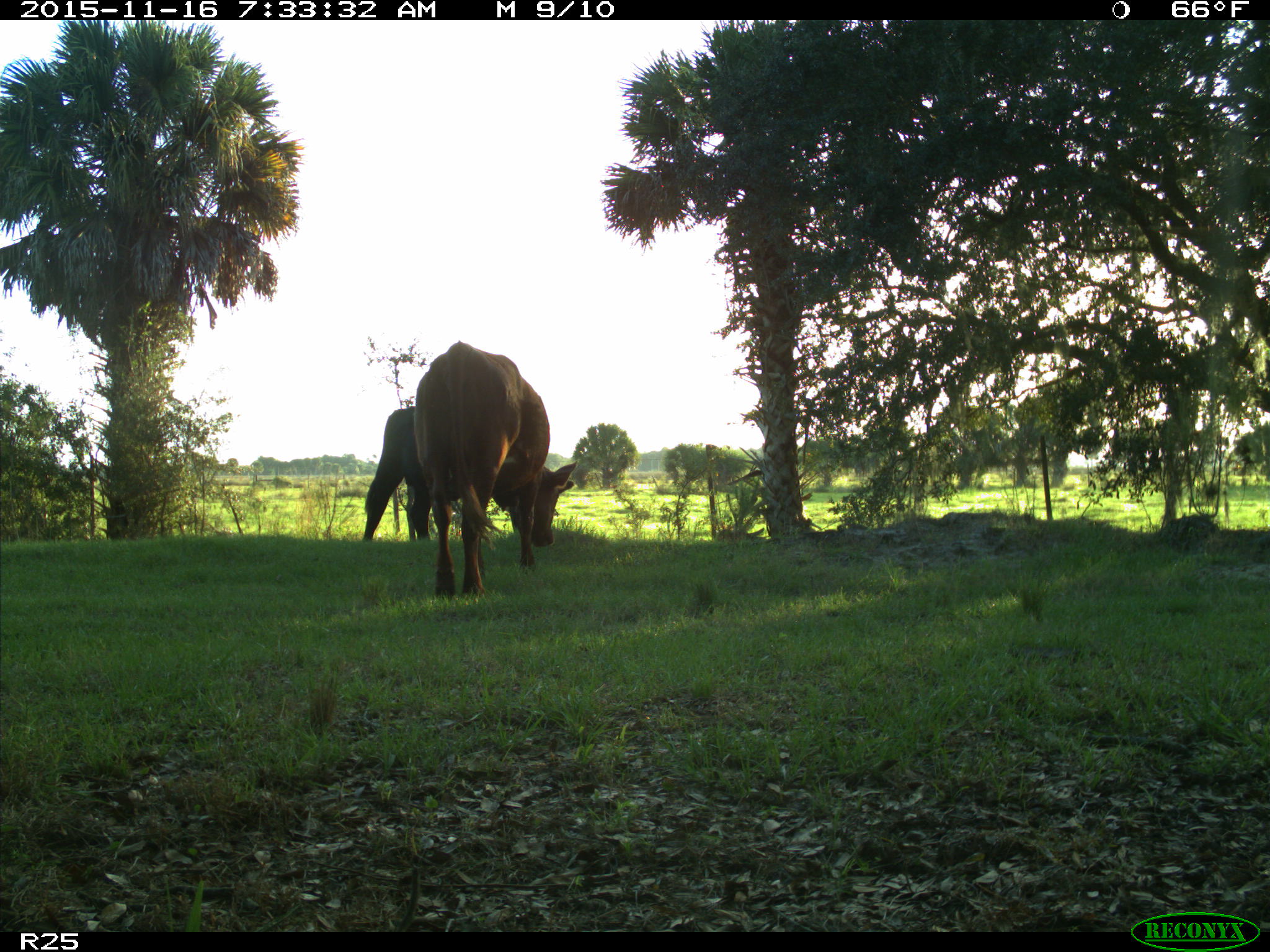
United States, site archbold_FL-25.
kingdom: Animalia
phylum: Chordata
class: Mammalia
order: Artiodactyla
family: Bovidae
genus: Bos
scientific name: Bos taurus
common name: domestic cow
Bos taurus (domestic cow).